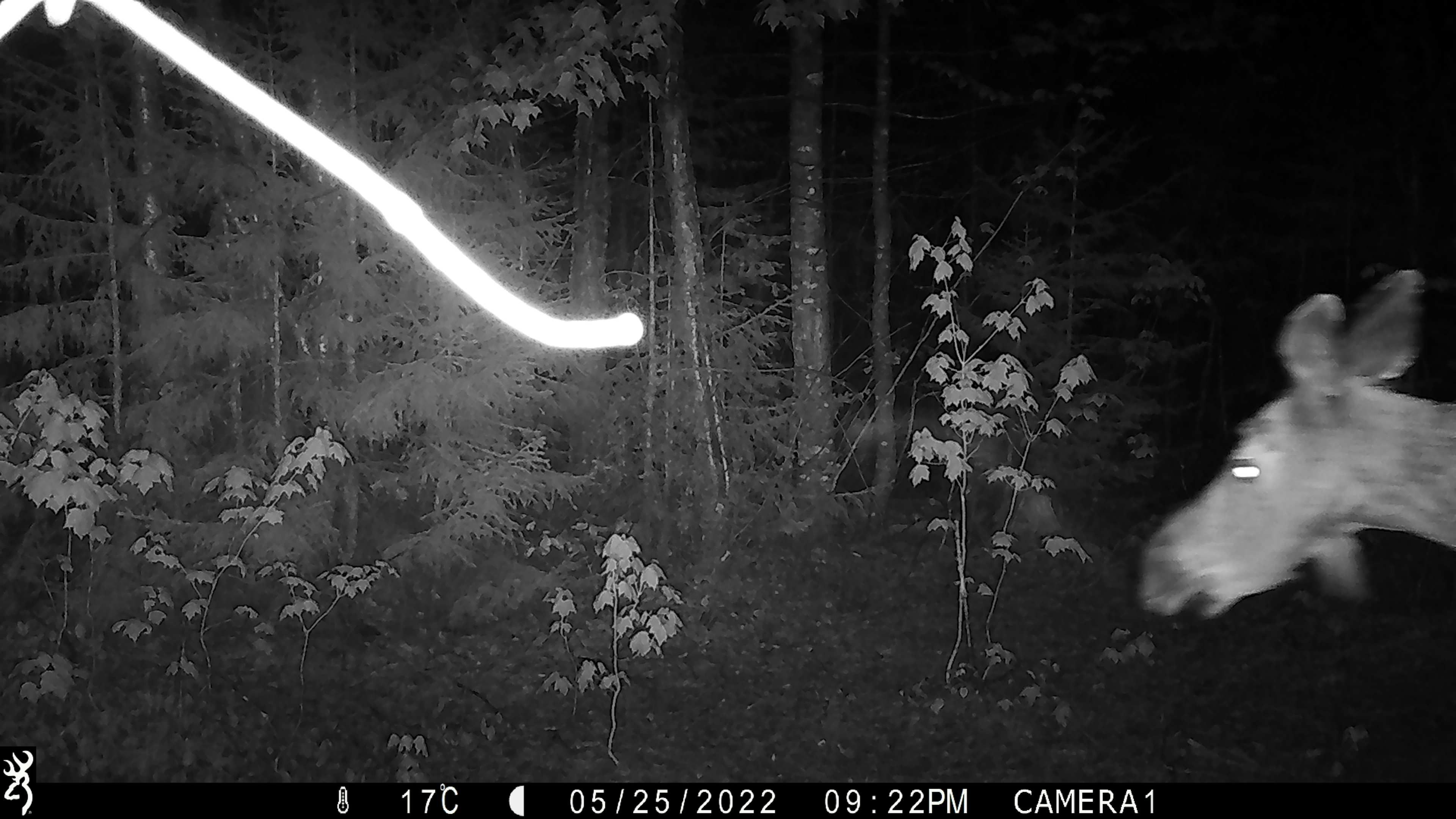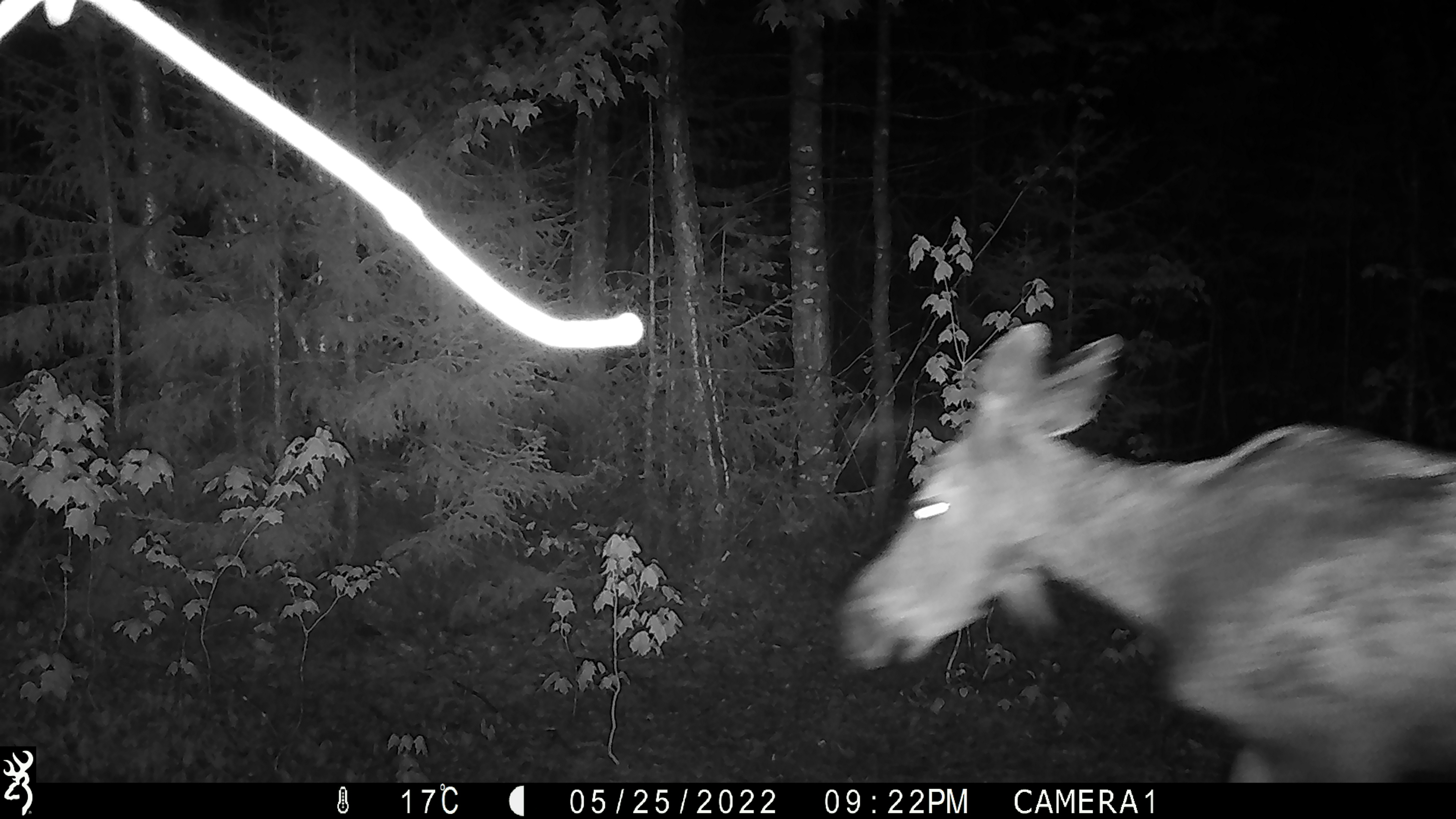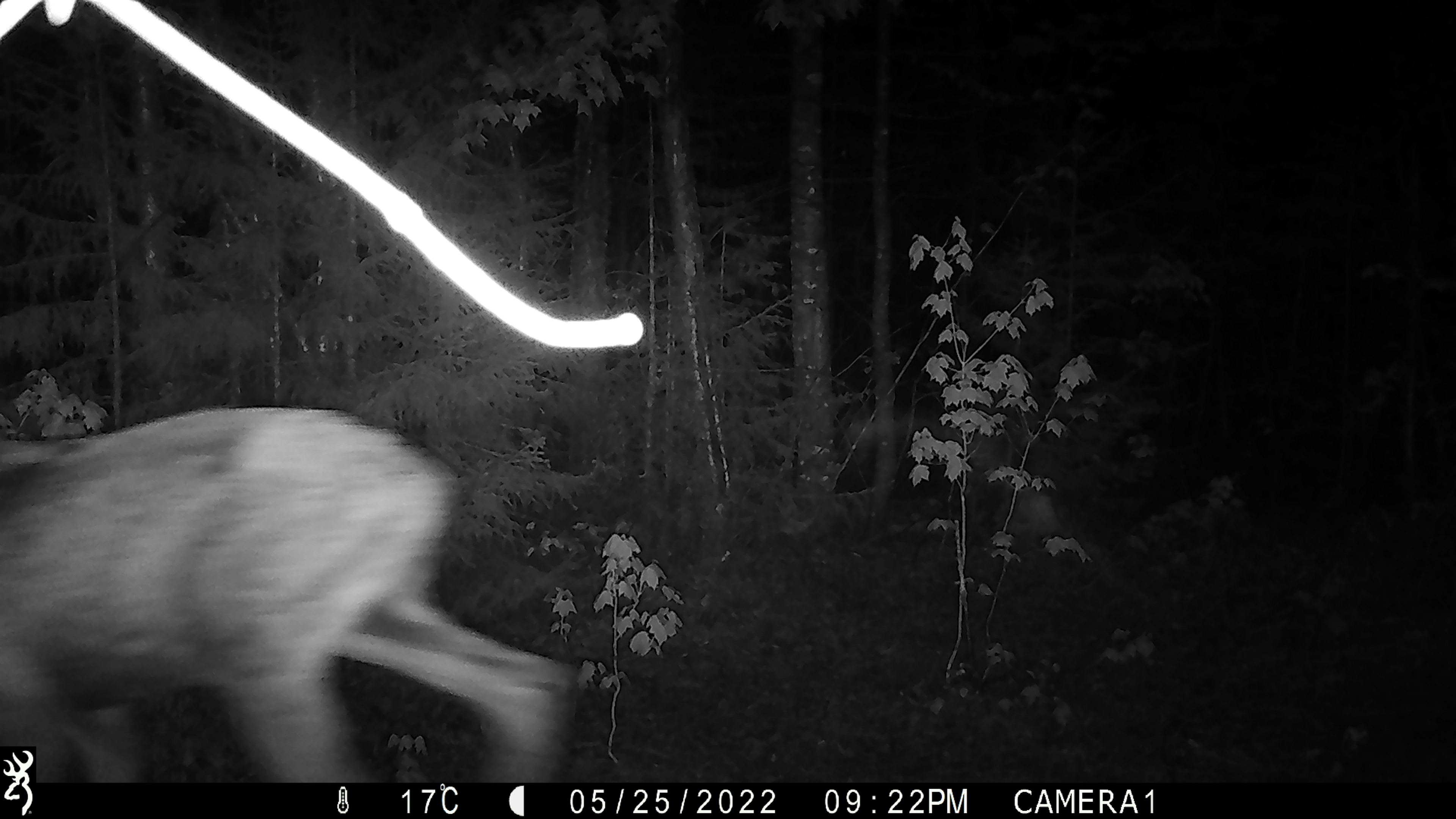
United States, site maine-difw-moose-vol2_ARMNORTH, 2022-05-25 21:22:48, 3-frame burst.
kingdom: Animalia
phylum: Chordata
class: Mammalia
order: Artiodactyla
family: Cervidae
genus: Alces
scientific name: Alces alces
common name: moose